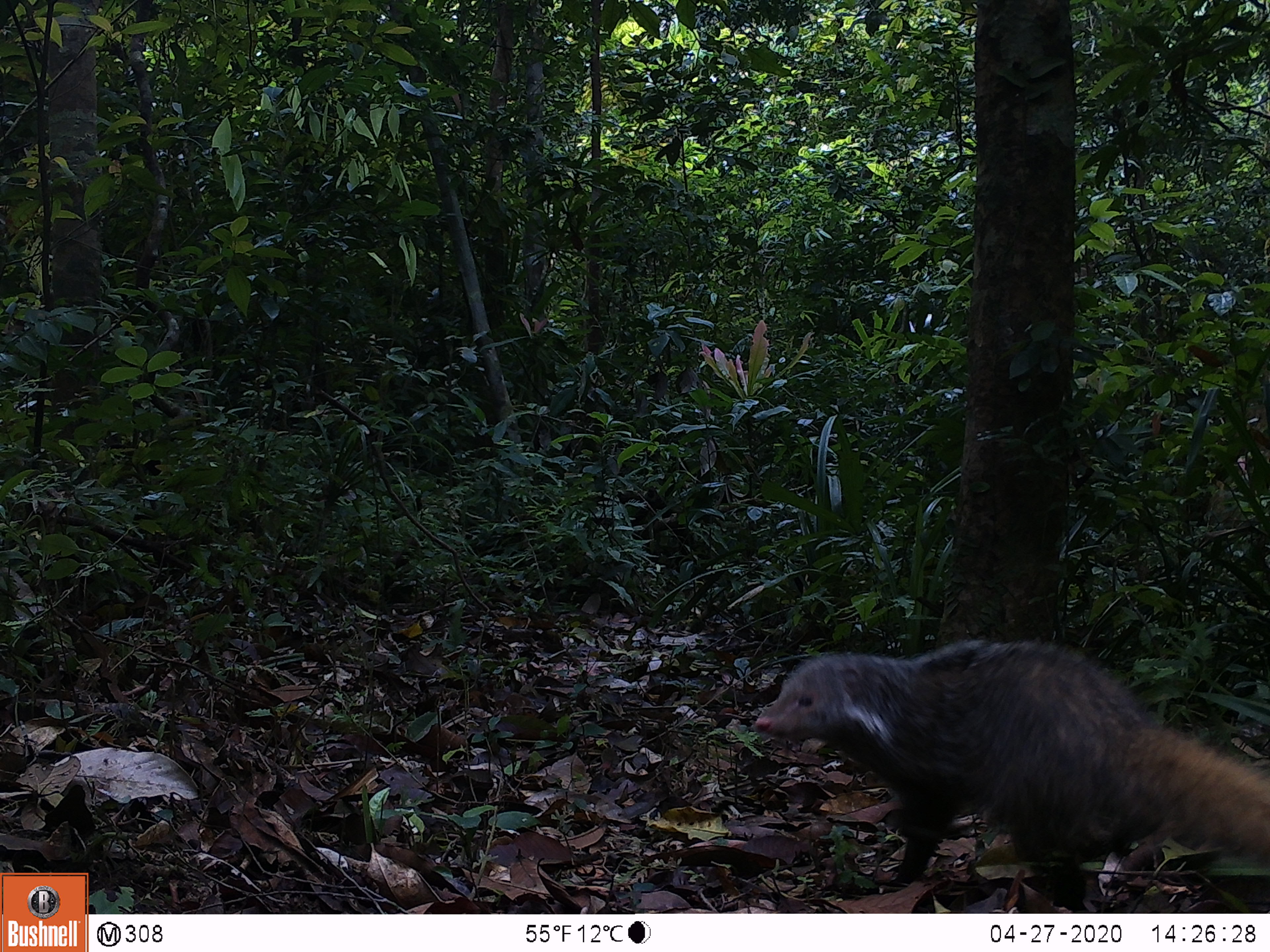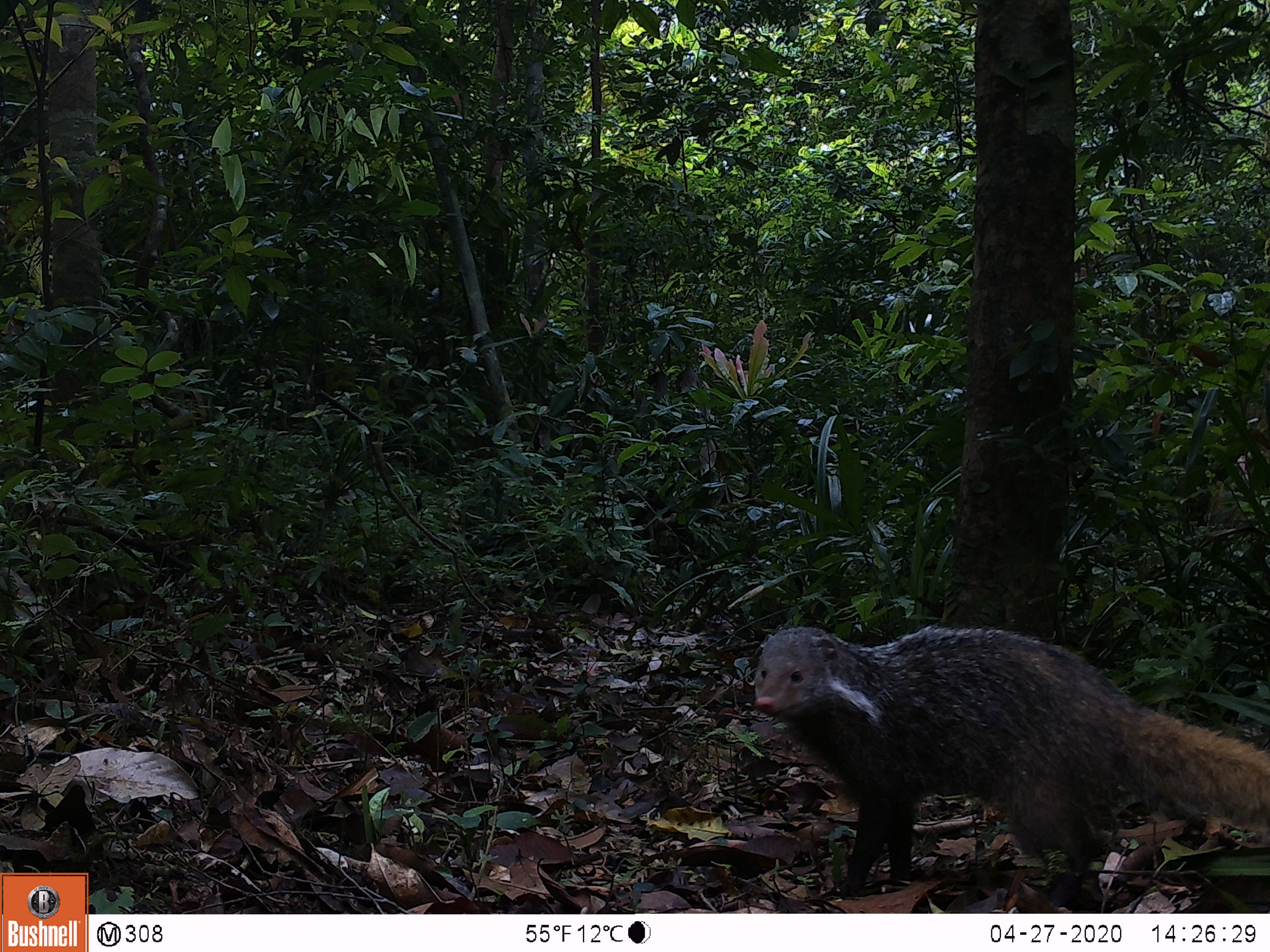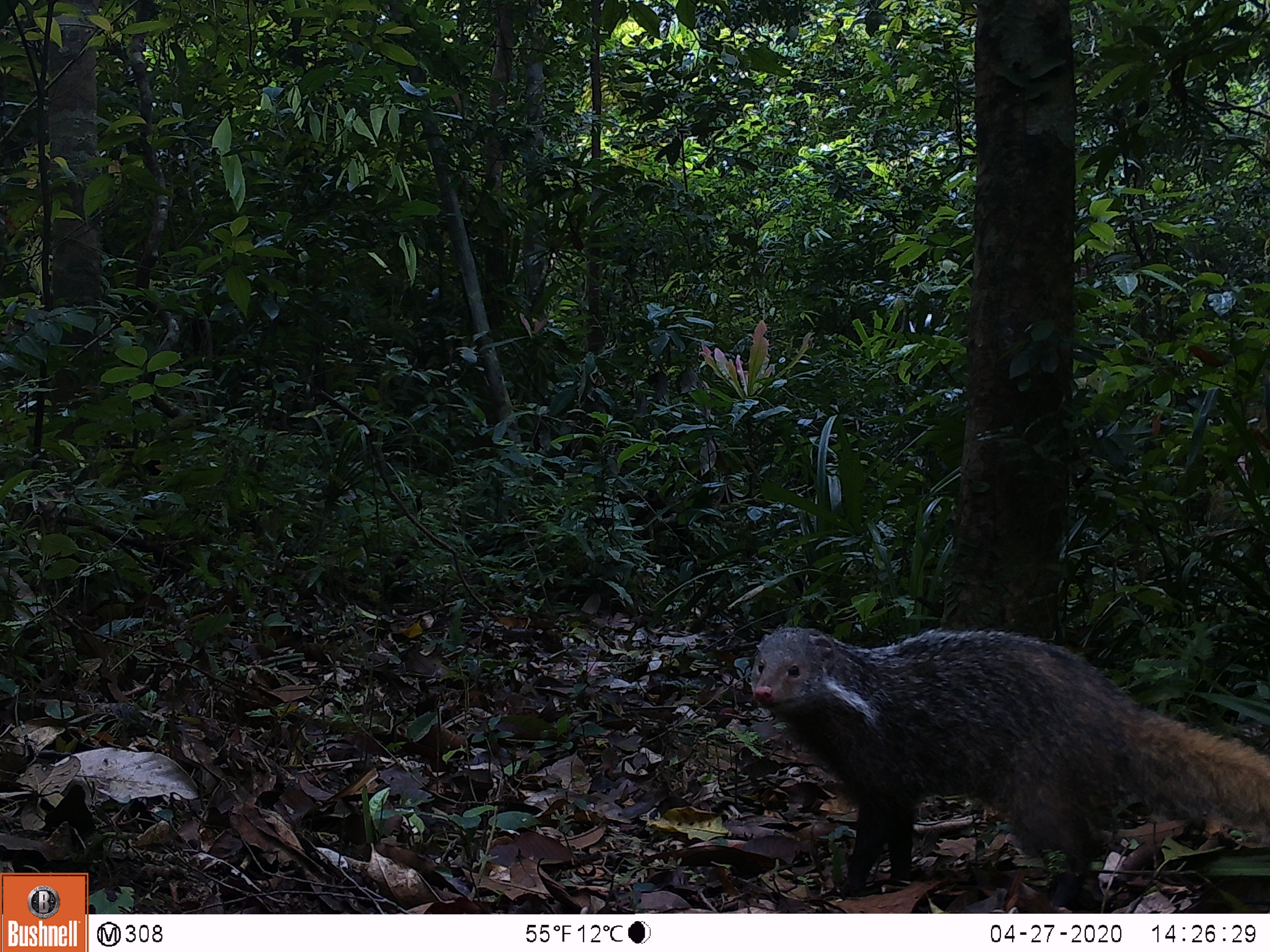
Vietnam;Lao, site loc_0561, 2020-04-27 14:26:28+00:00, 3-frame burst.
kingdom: Animalia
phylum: Chordata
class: Mammalia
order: Carnivora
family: Herpestidae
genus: Urva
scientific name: Urva urva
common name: crab-eating mongoose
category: crab eating mongoose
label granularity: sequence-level